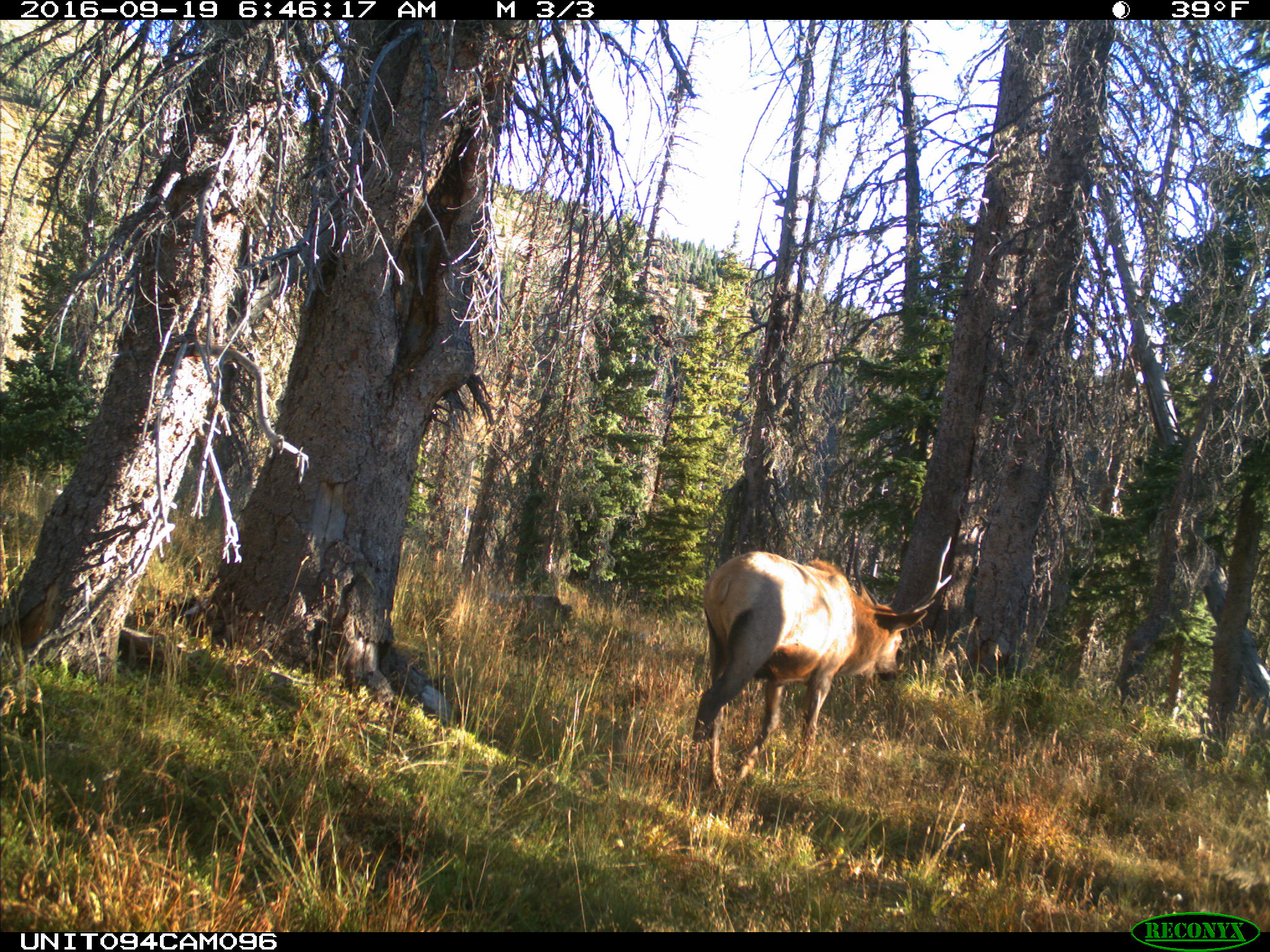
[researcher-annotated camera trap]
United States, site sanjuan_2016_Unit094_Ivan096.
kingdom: Animalia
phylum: Chordata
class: Mammalia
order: Artiodactyla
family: Cervidae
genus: Cervus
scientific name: Cervus elaphus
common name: red deer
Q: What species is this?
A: Cervus elaphus (red deer).